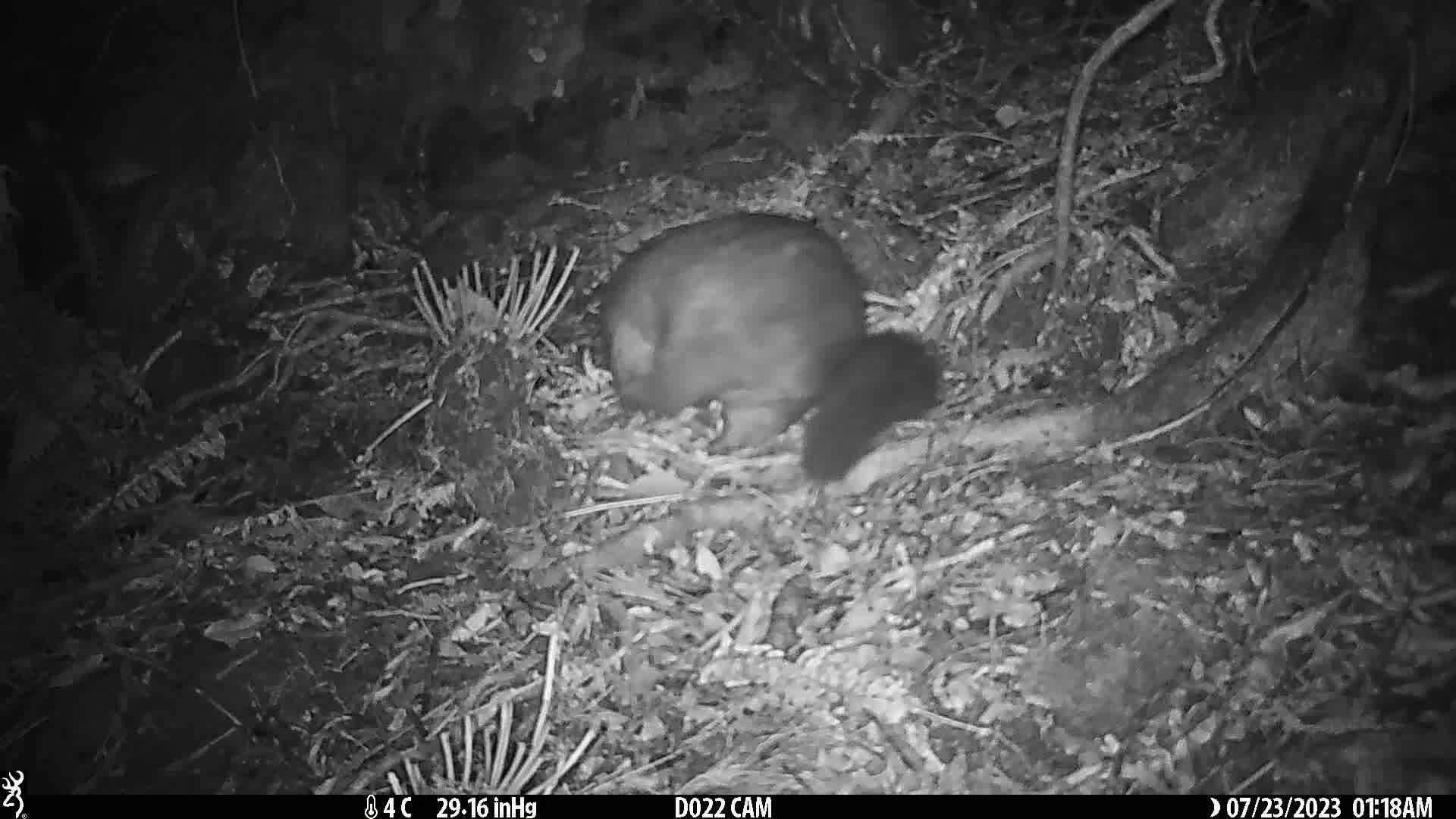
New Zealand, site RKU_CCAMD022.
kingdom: Animalia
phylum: Chordata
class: Mammalia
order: Diprotodontia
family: Phalangeridae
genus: Trichosurus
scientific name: Trichosurus vulpecula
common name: common brushtail possum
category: possum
Possum (common brushtail possum) (Trichosurus vulpecula).